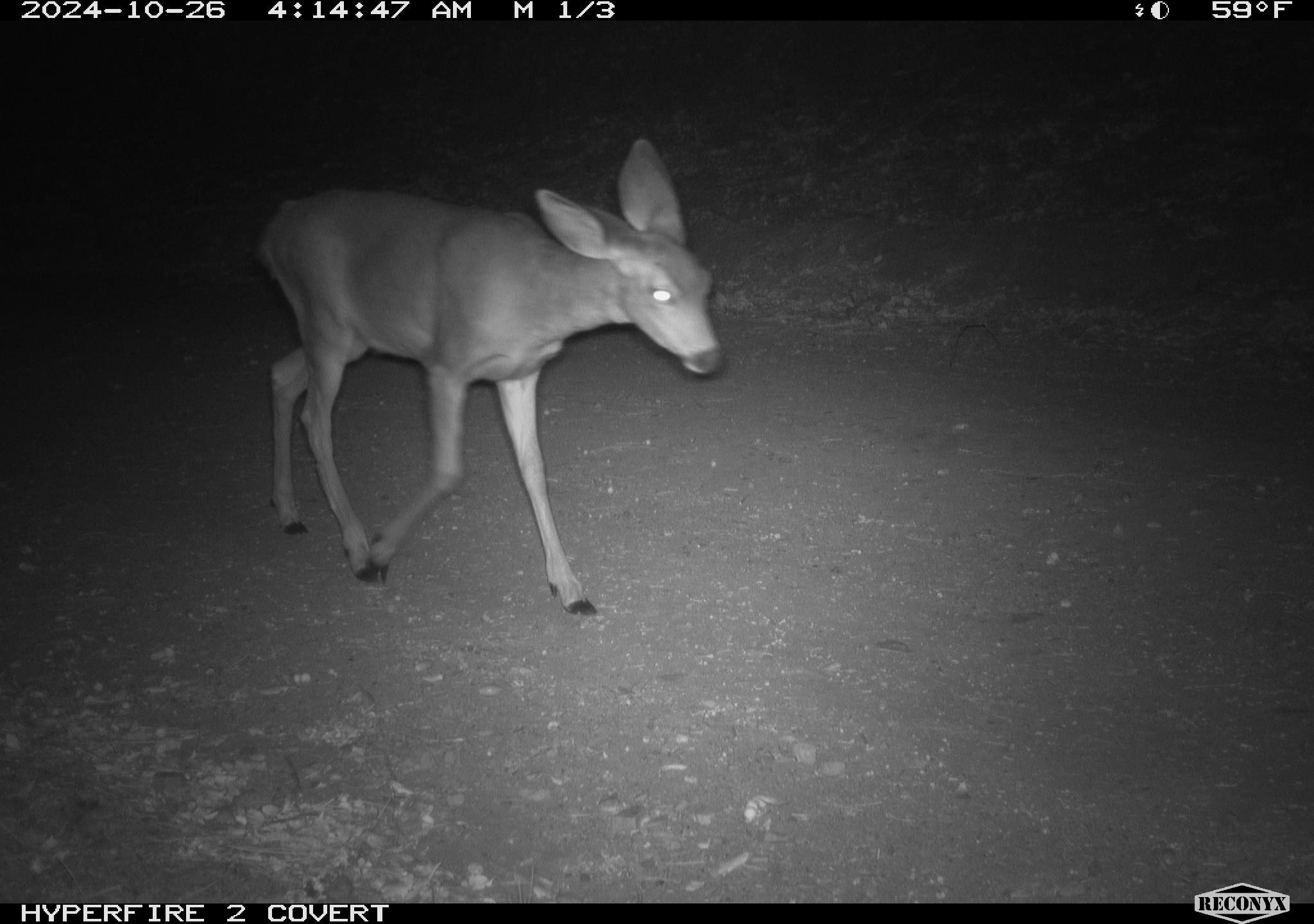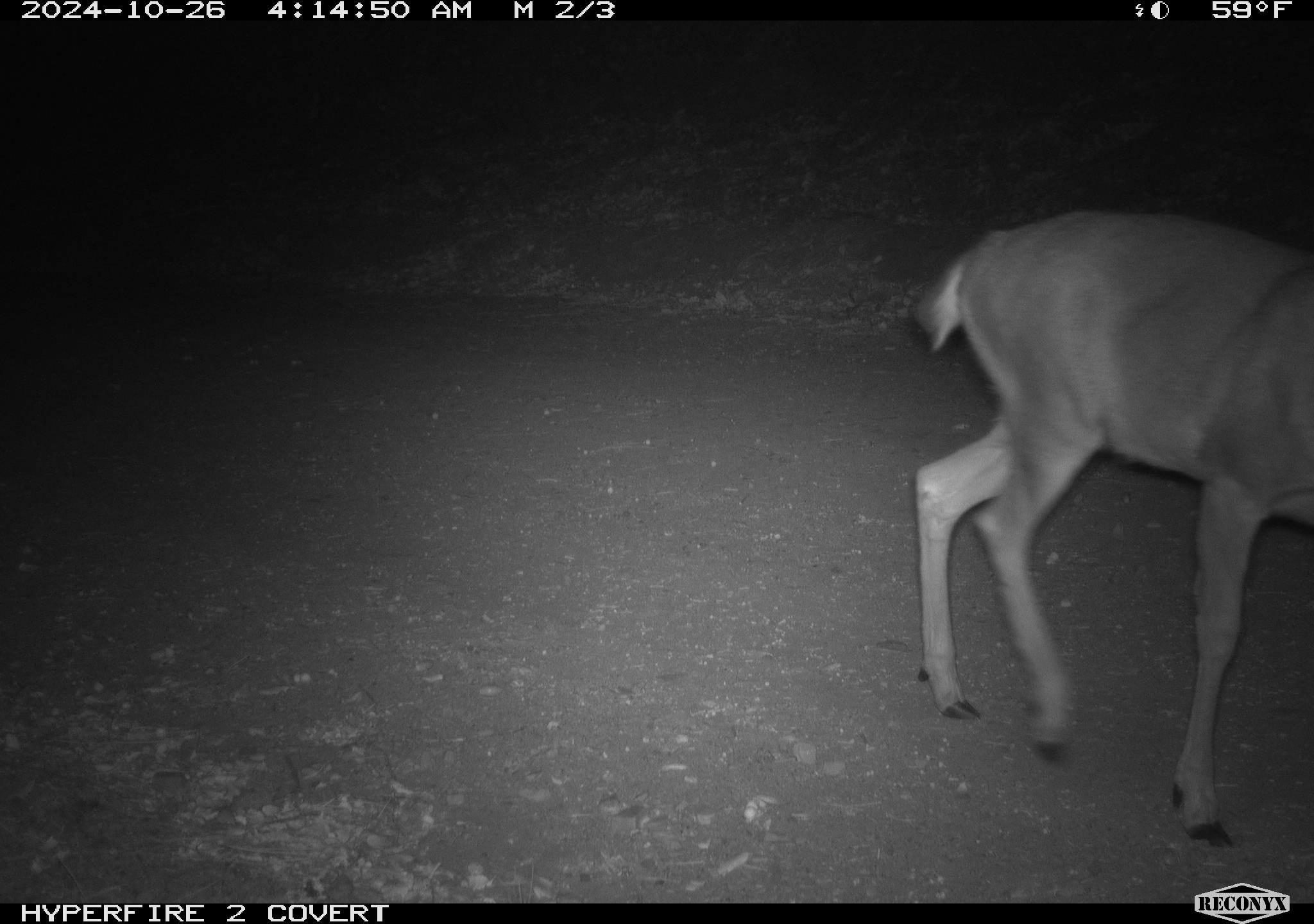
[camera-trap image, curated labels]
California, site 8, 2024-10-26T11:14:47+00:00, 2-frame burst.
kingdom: Animalia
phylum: Chordata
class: Mammalia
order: Artiodactyla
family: Cervidae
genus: Odocoileus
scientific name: Odocoileus hemionus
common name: mule deer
Mule deer (Odocoileus hemionus).